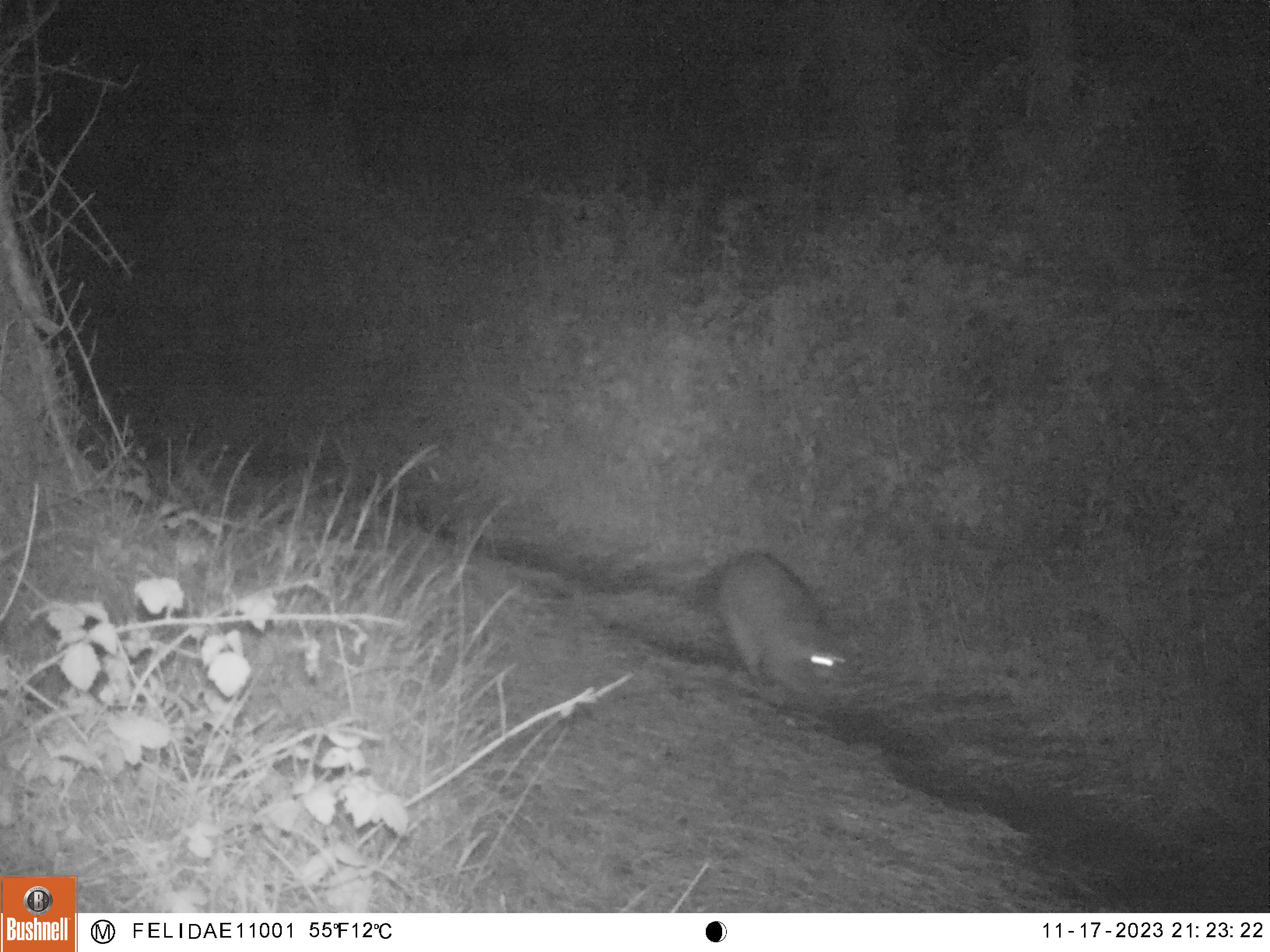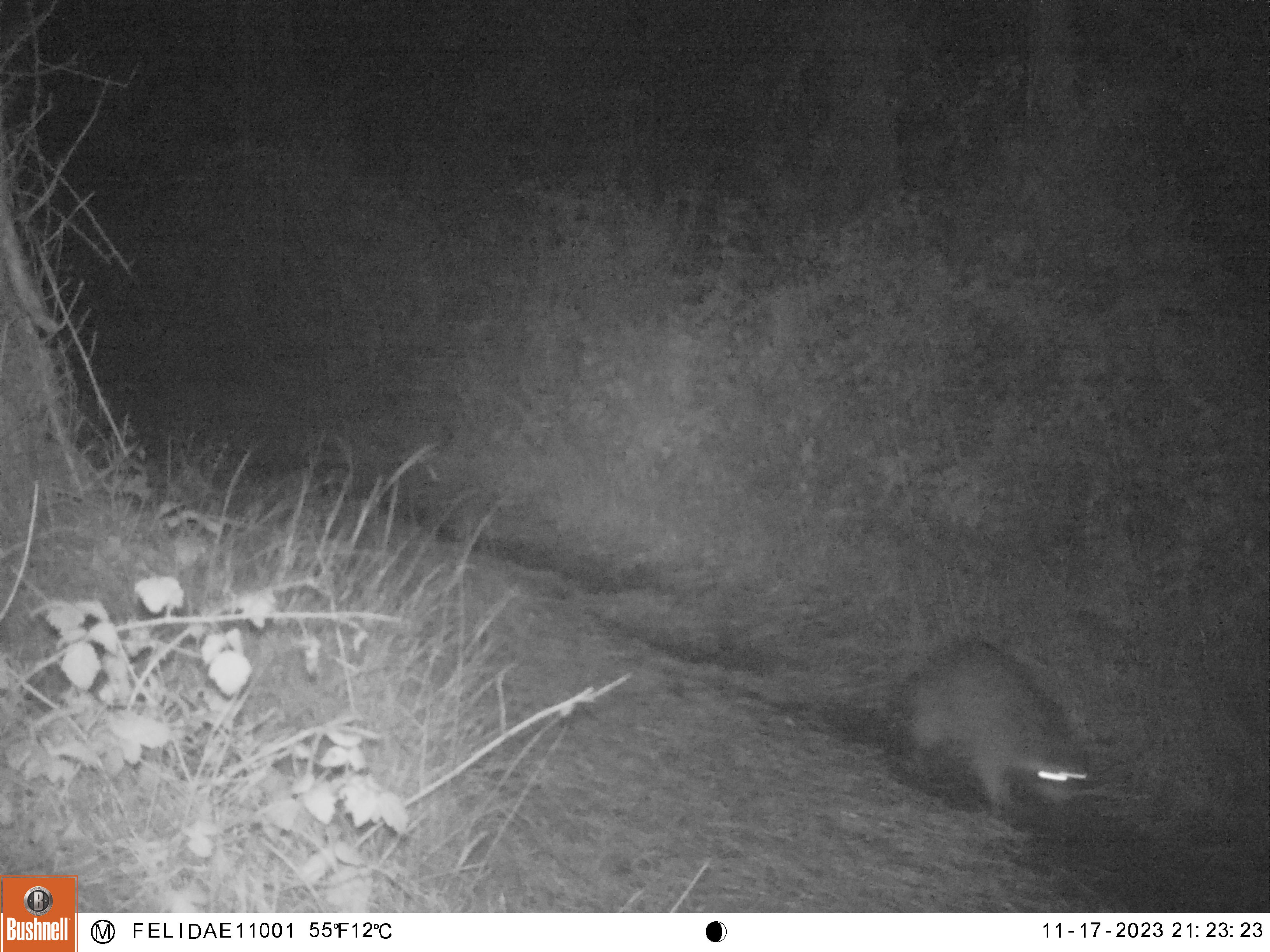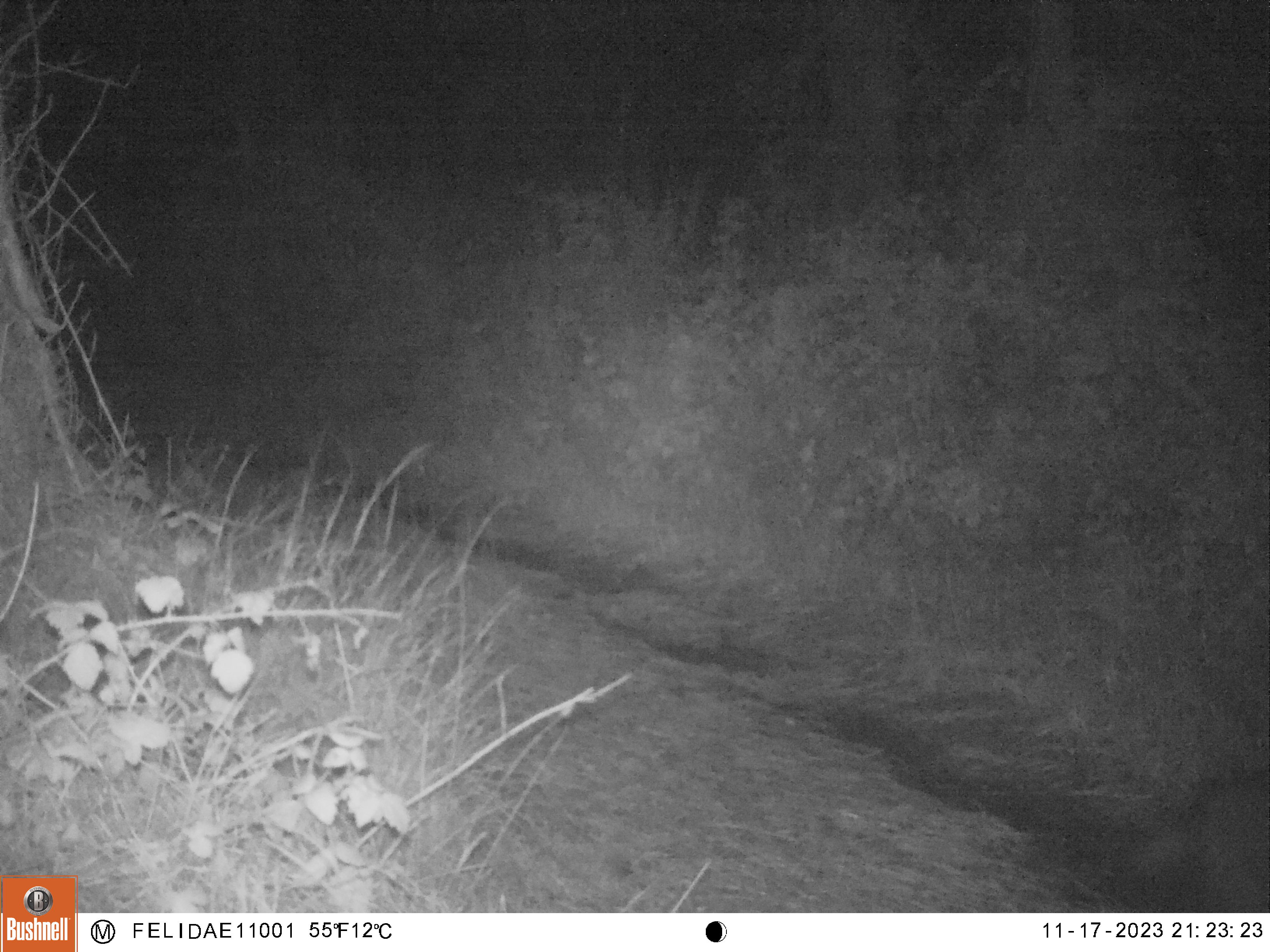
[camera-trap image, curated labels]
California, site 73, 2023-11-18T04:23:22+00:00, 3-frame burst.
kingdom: Animalia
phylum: Chordata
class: Mammalia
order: Carnivora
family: Procyonidae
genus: Procyon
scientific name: Procyon lotor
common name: raccoon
Raccoon (Procyon lotor).